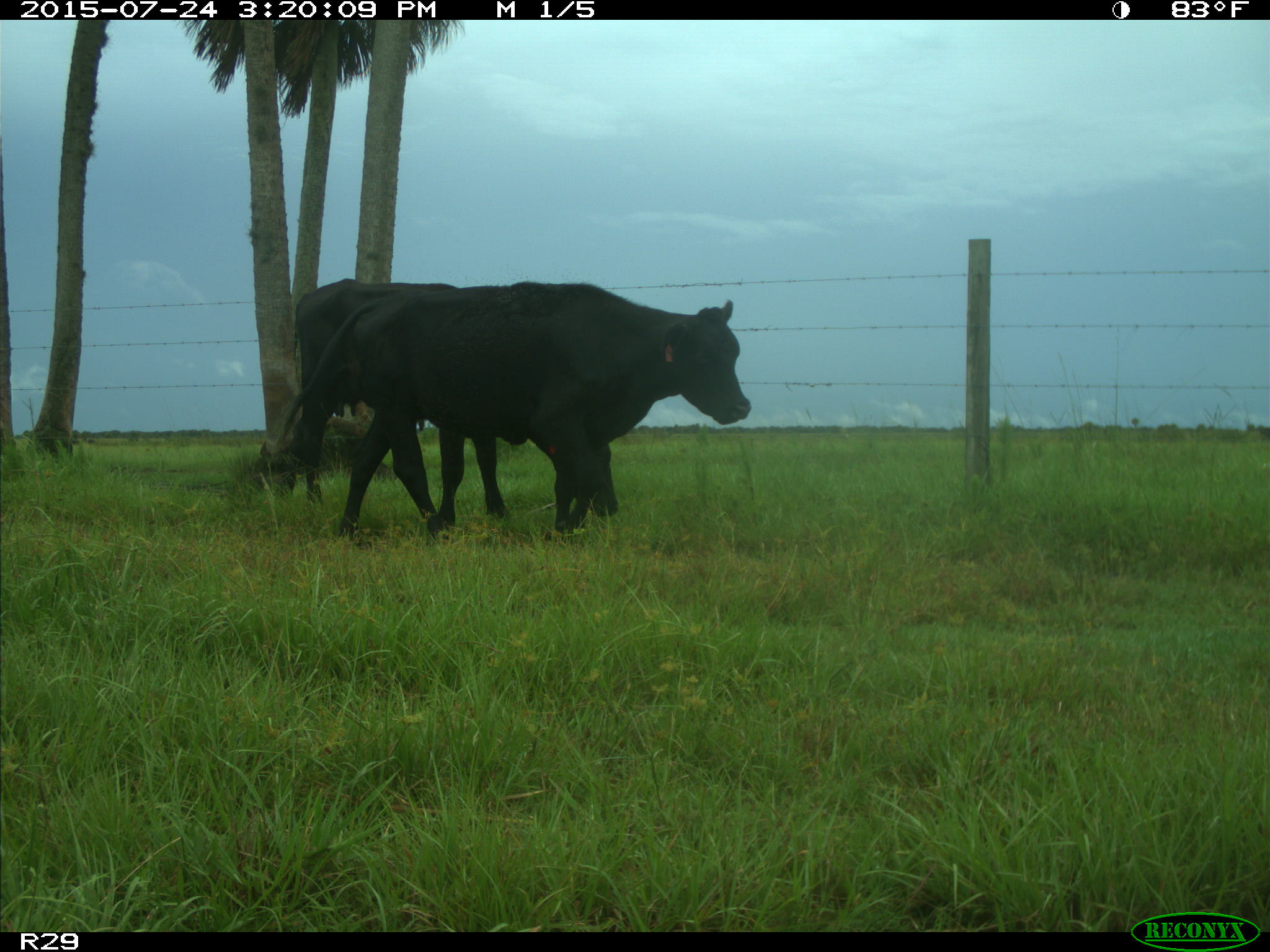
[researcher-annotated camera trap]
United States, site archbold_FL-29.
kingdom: Animalia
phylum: Chordata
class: Mammalia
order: Artiodactyla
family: Bovidae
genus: Bos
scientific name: Bos taurus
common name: domestic cow